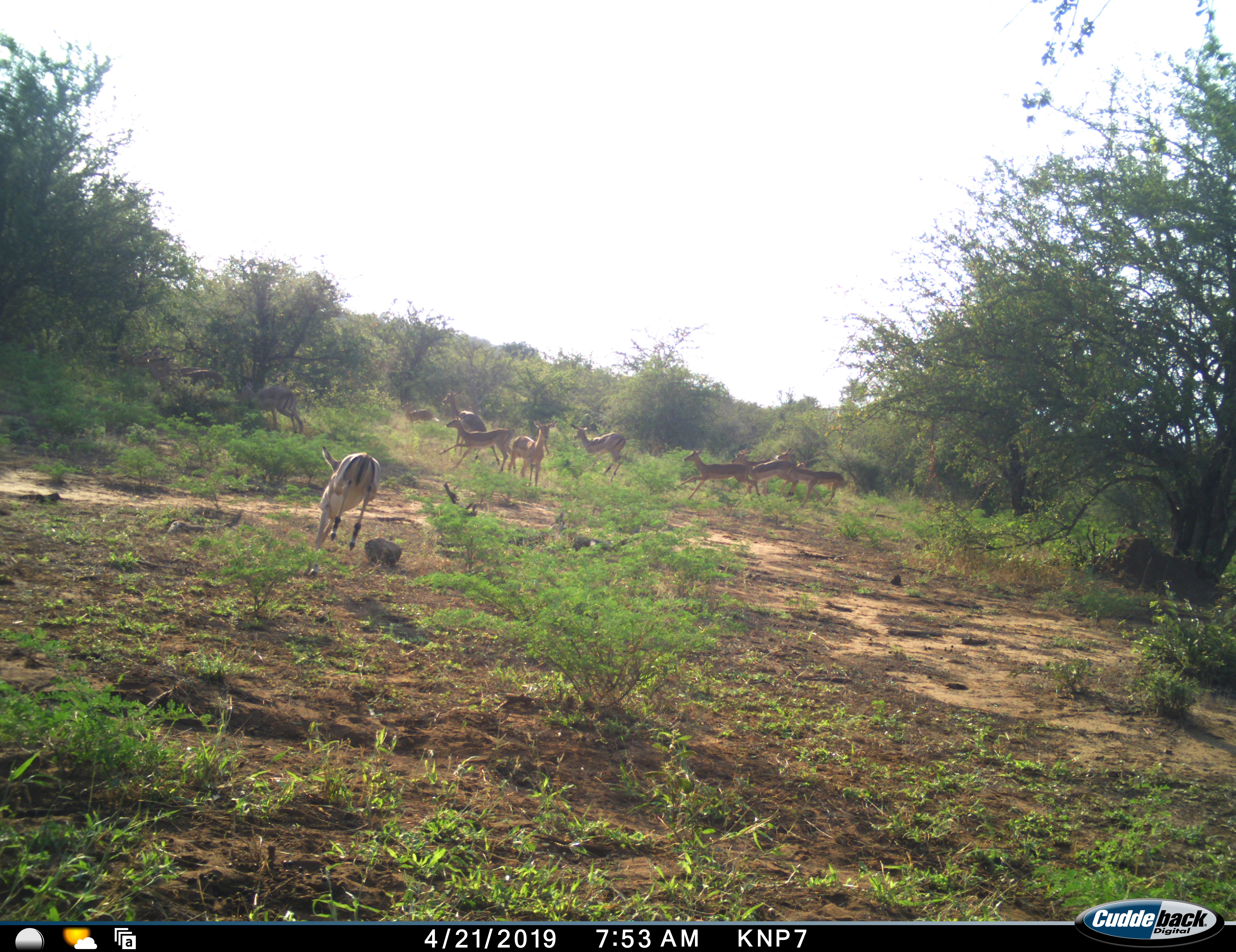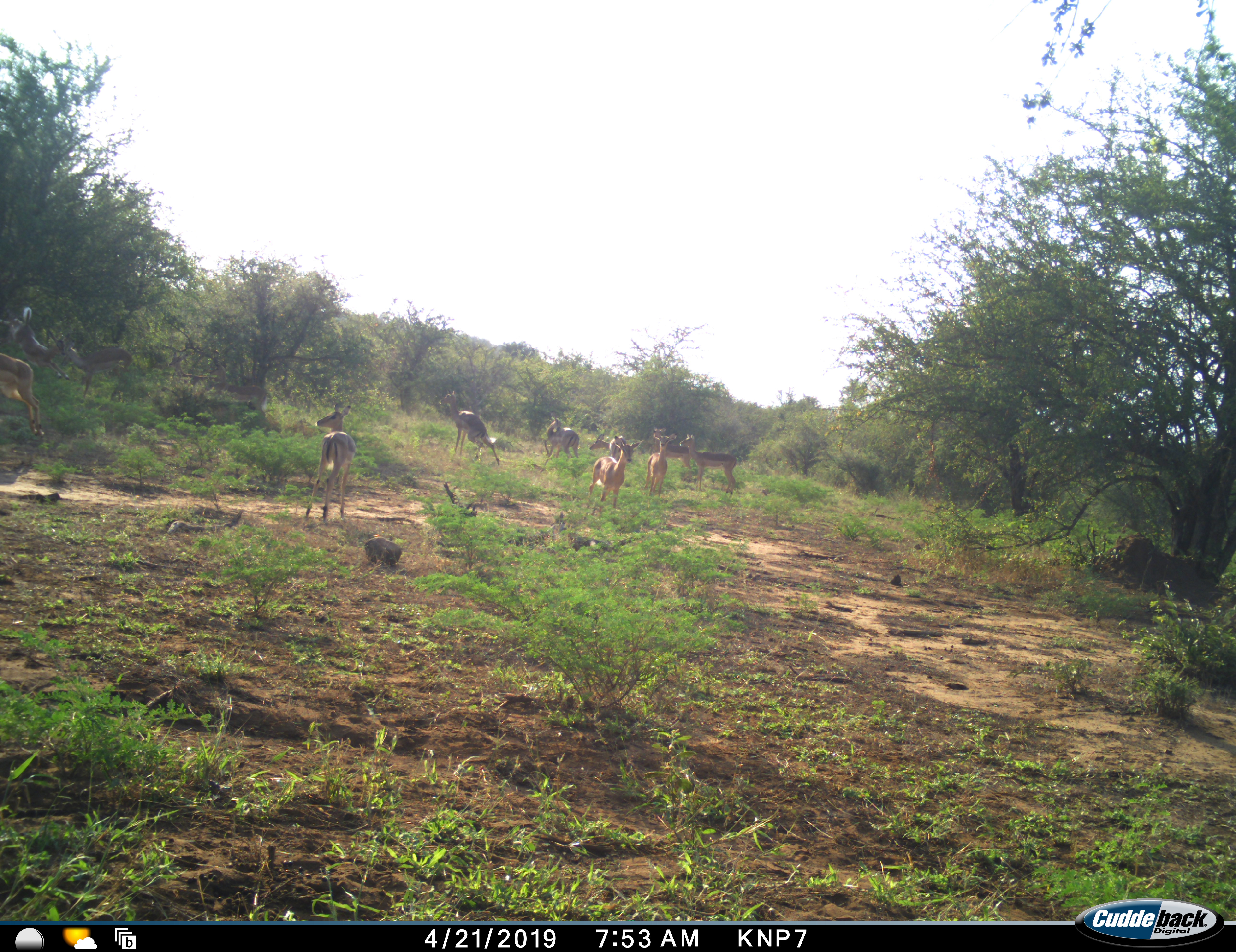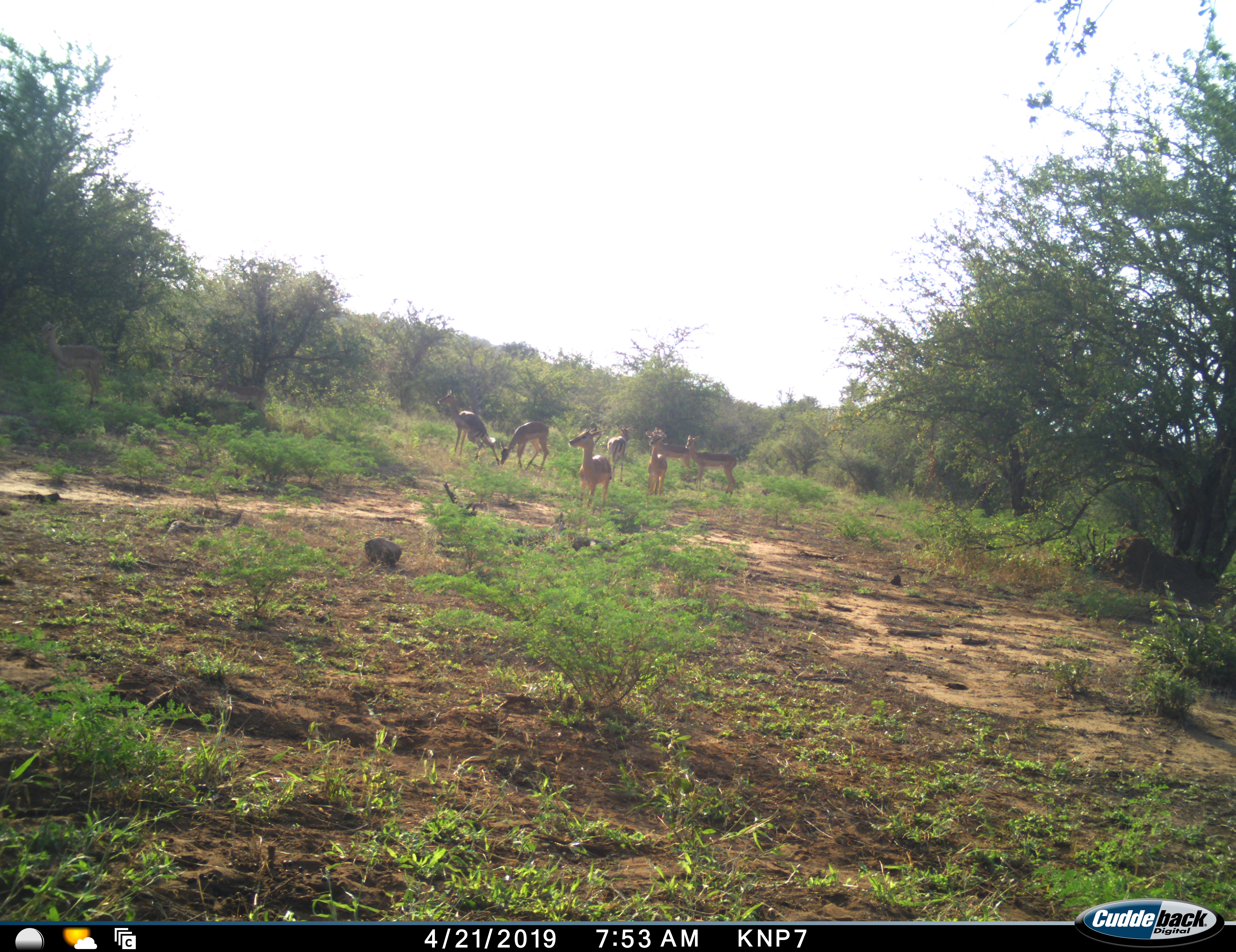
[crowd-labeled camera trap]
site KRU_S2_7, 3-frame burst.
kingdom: Animalia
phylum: Chordata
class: Mammalia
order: Artiodactyla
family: Bovidae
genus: Aepyceros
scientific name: Aepyceros melampus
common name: impala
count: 11-50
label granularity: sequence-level